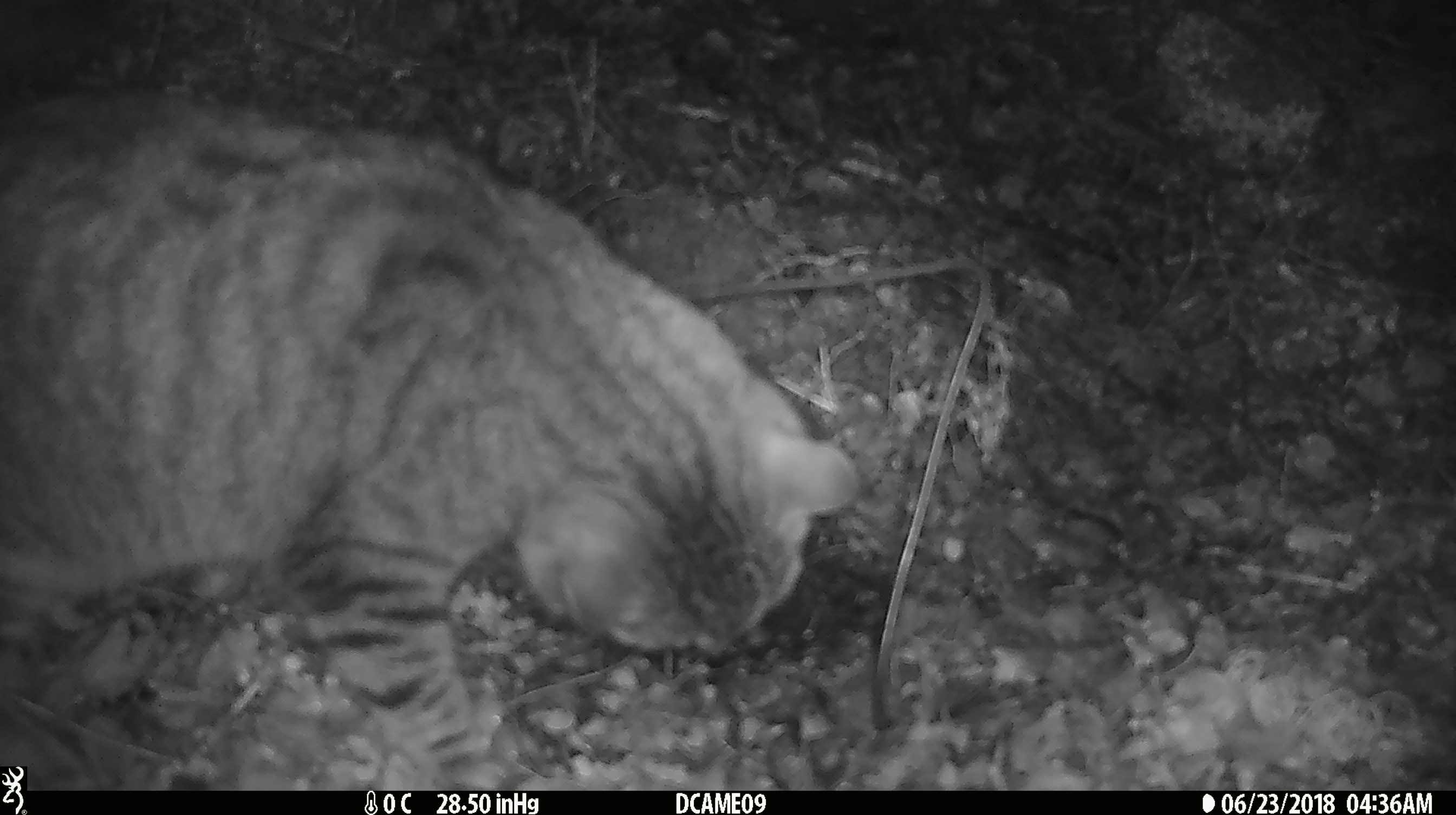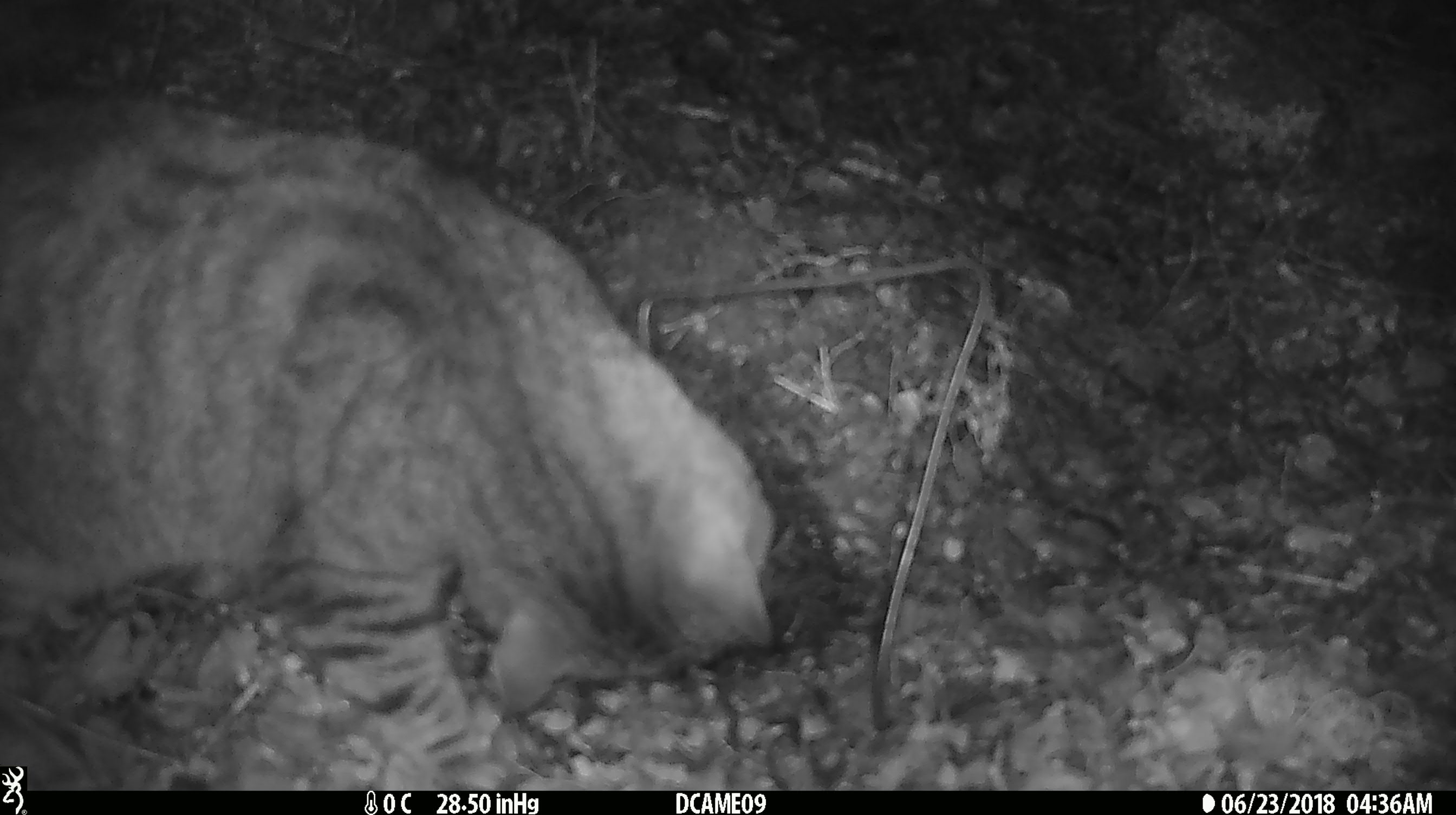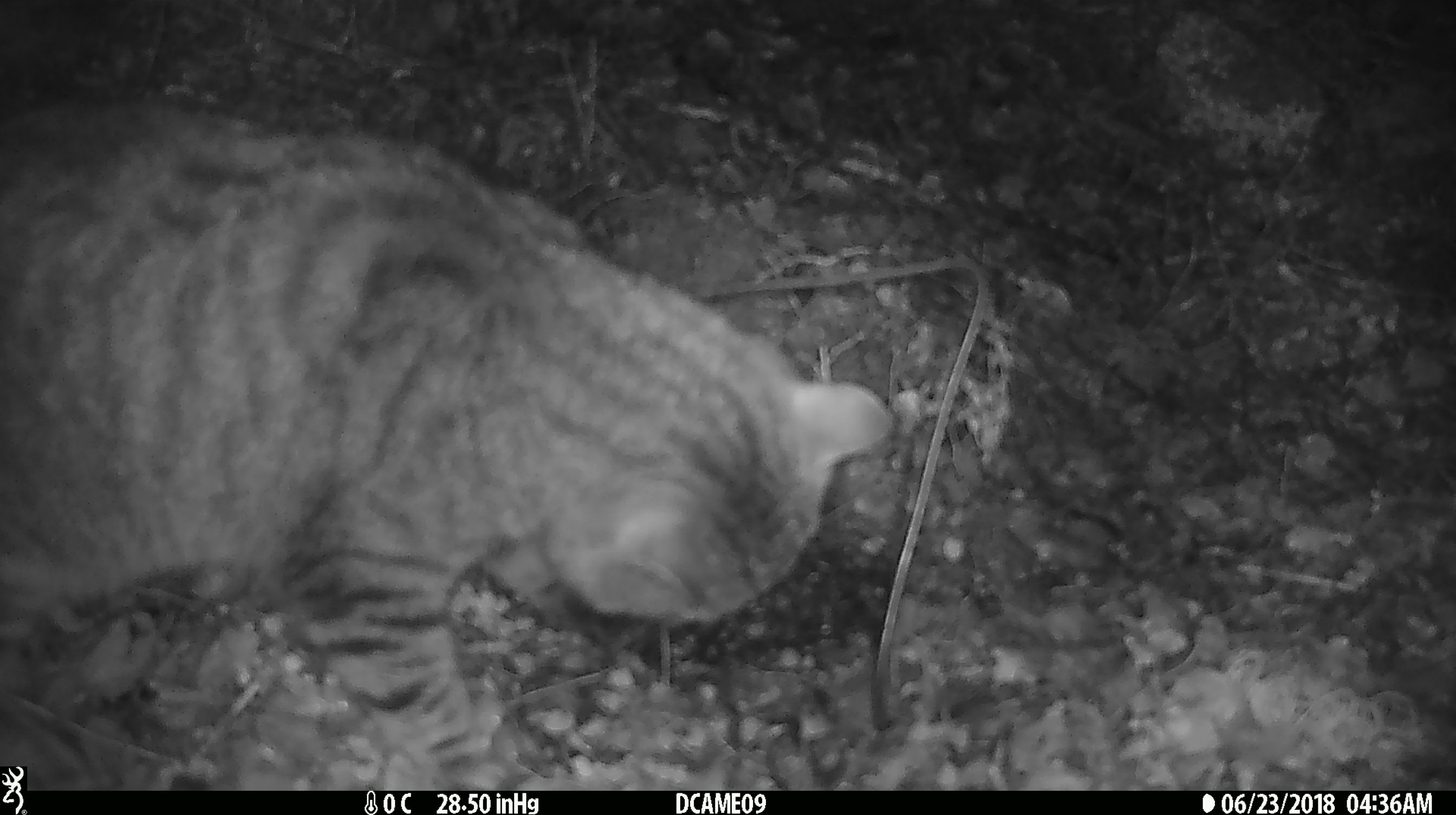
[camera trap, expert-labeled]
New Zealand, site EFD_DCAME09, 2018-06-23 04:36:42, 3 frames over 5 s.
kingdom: Animalia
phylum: Chordata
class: Mammalia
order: Carnivora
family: Felidae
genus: Felis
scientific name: Felis catus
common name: domestic cat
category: cat